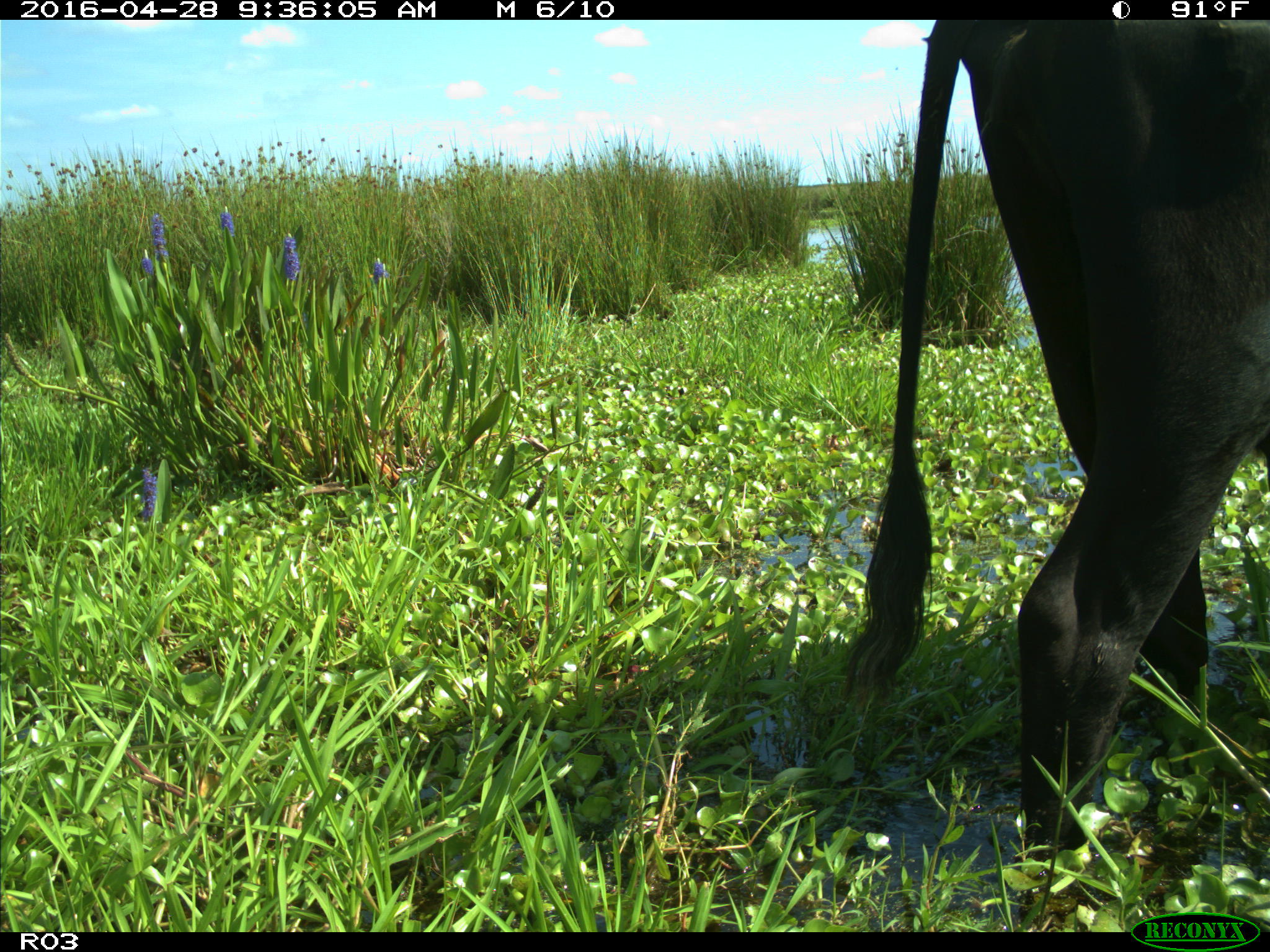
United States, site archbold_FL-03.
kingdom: Animalia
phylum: Chordata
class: Mammalia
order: Artiodactyla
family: Bovidae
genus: Bos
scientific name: Bos taurus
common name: domestic cow